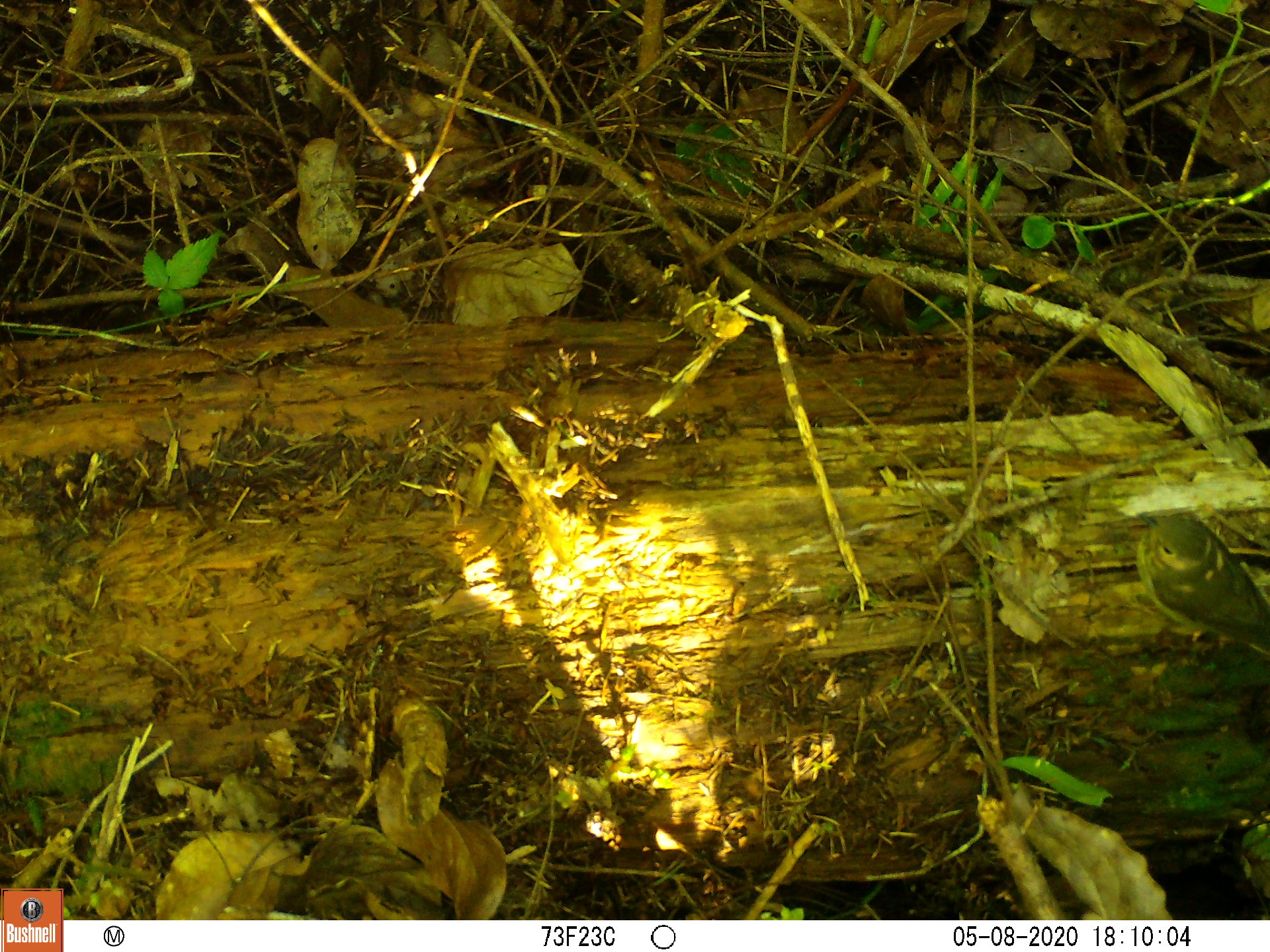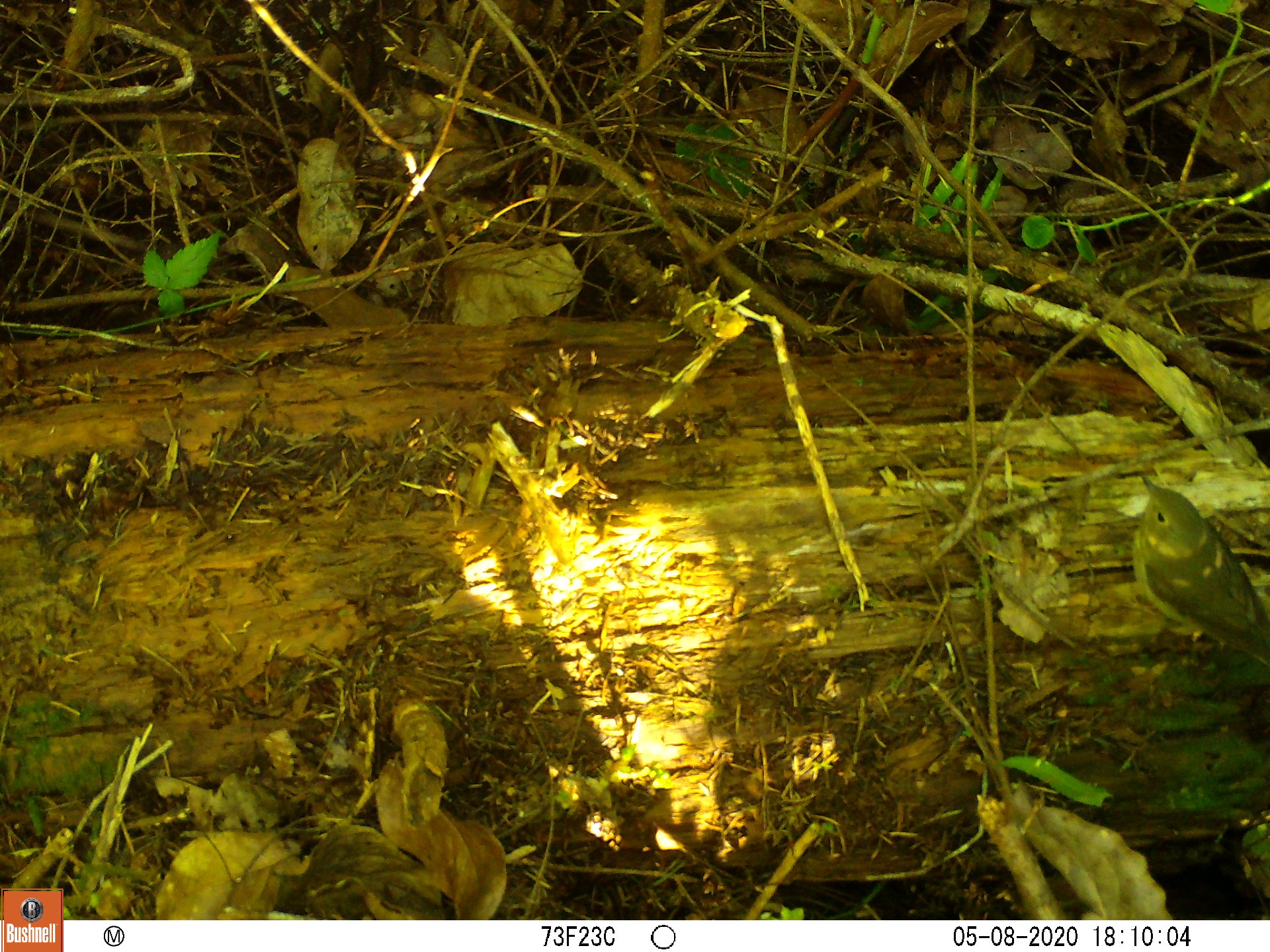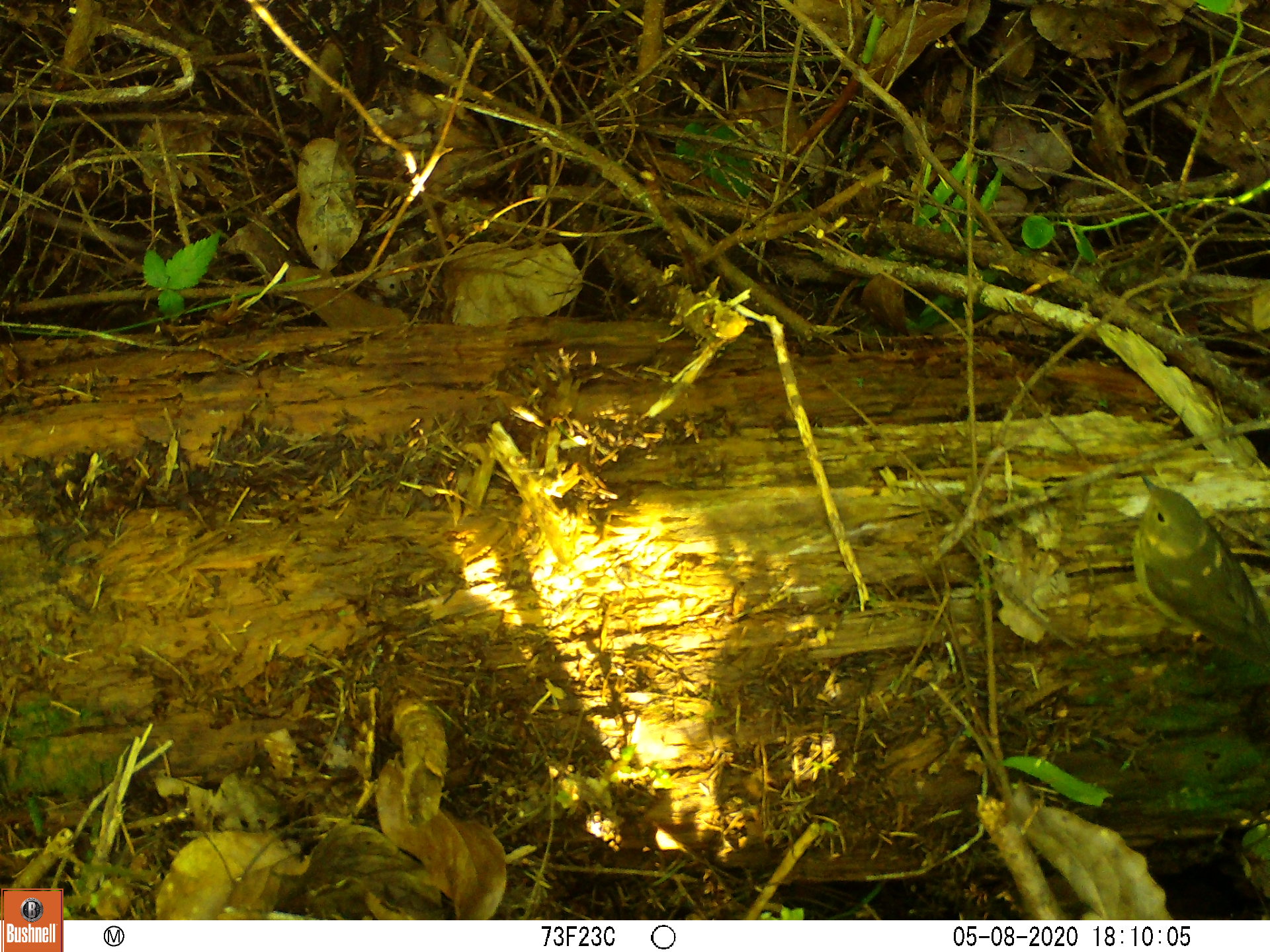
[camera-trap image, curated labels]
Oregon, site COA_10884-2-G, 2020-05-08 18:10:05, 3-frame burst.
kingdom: Animalia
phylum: Chordata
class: Aves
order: Passeriformes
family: Turdidae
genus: Catharus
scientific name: Catharus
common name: brown thrushes and nightingale-thrushes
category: catharus species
Catharus species (brown thrushes and nightingale-thrushes) (Catharus).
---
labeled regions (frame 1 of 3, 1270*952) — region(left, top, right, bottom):
catharus species: region(1111, 490, 1261, 679)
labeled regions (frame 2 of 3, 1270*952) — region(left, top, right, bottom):
catharus species: region(1112, 464, 1261, 696)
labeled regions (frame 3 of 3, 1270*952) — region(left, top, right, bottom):
catharus species: region(1117, 464, 1261, 684)